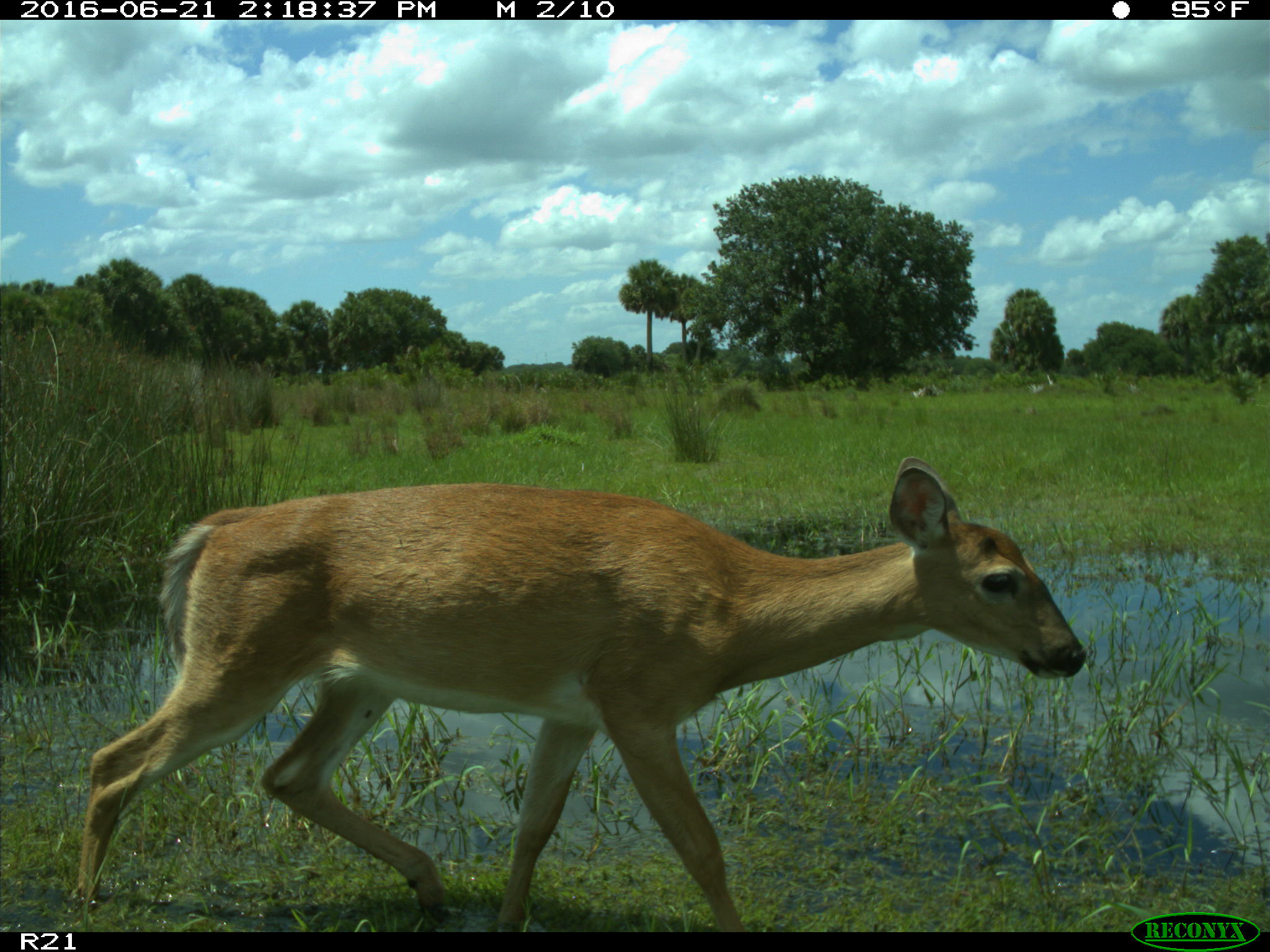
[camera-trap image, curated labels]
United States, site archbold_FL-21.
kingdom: Animalia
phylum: Chordata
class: Mammalia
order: Artiodactyla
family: Cervidae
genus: Odocoileus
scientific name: Odocoileus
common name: deer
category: unidentified deer